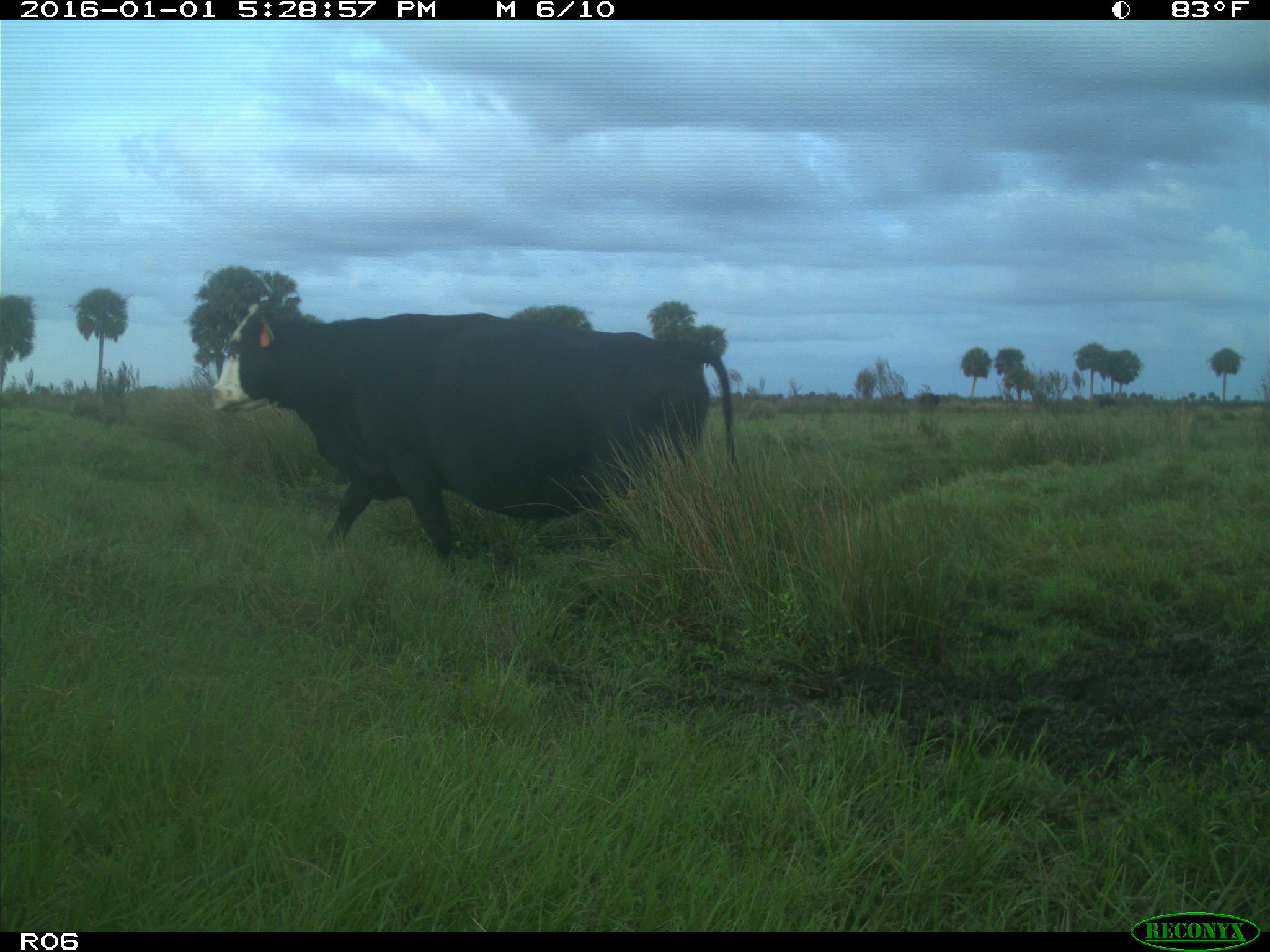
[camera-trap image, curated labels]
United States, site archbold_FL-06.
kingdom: Animalia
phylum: Chordata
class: Mammalia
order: Artiodactyla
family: Bovidae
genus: Bos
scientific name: Bos taurus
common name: domestic cow